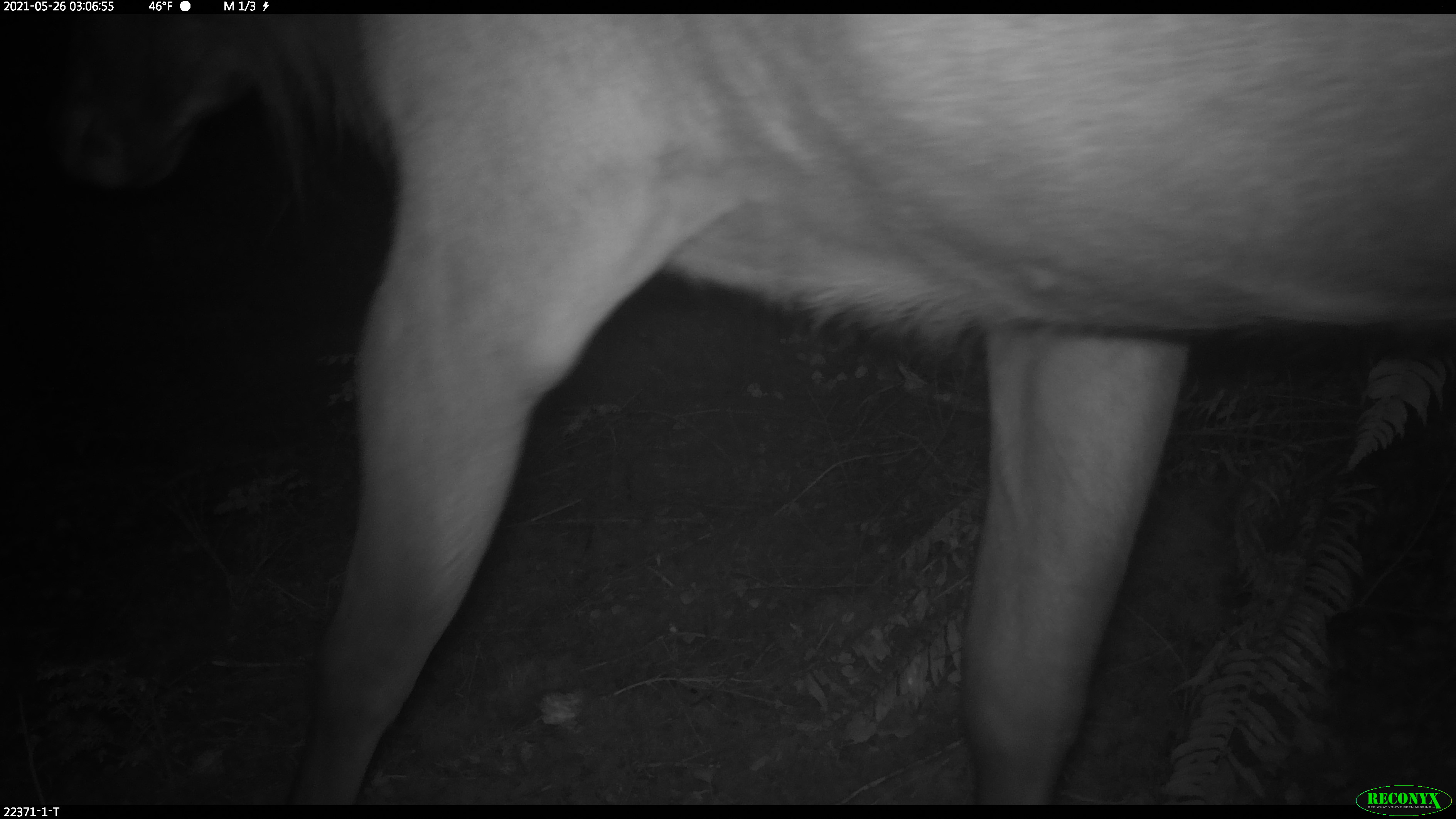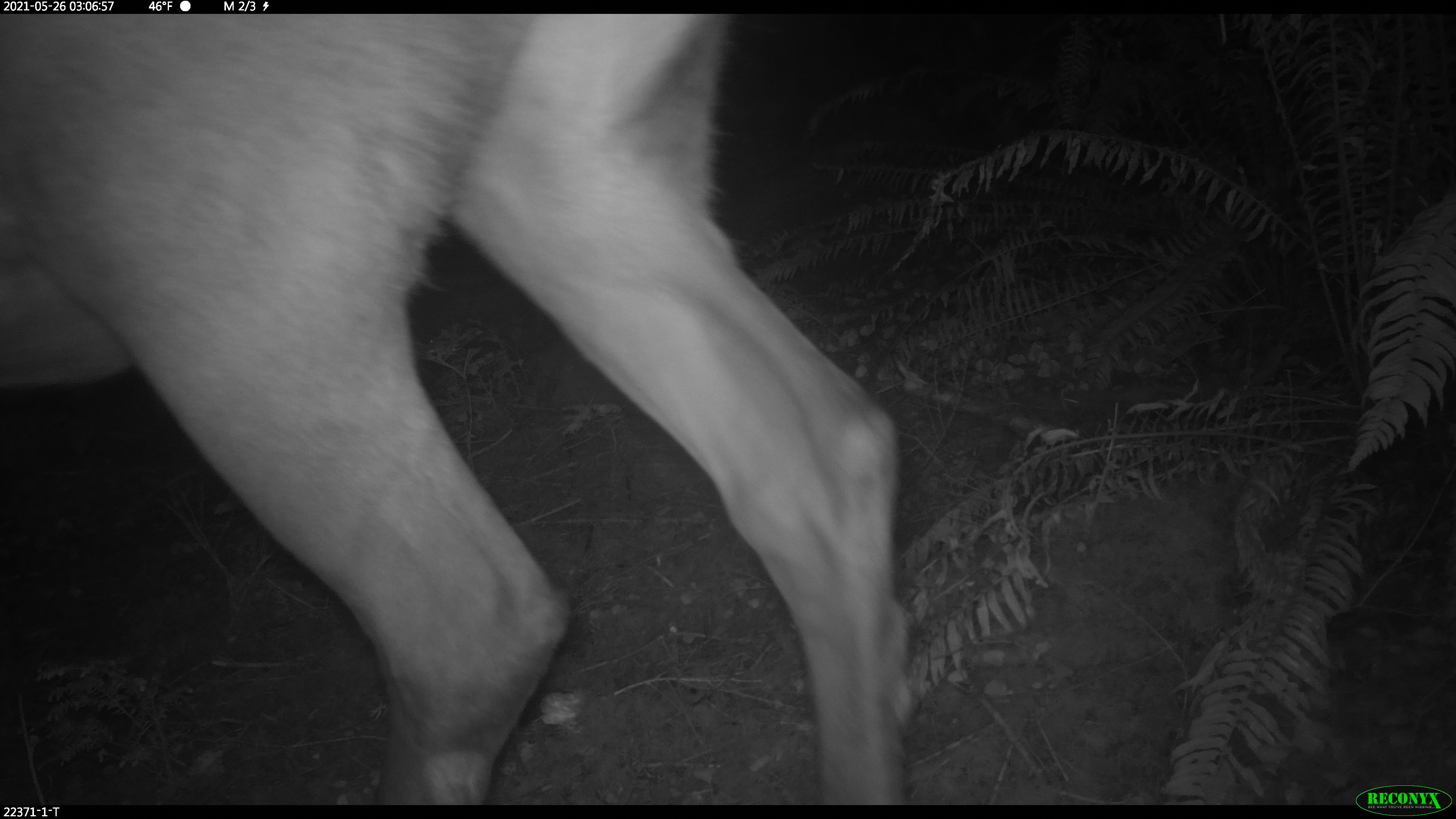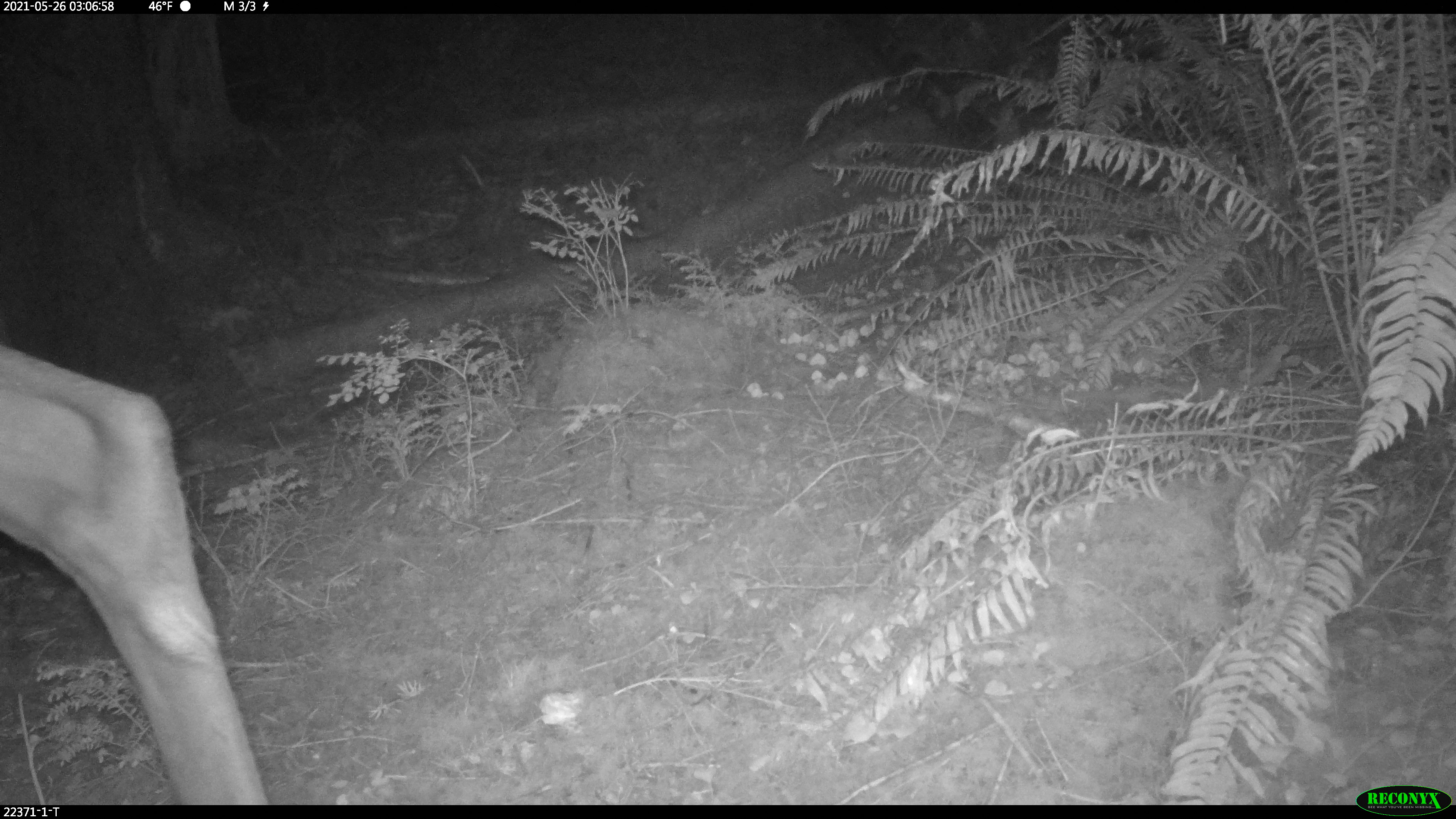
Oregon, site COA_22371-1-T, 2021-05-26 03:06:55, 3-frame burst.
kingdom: Animalia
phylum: Chordata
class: Mammalia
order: Artiodactyla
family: Cervidae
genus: Cervus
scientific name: Cervus canadensis roosevelti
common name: roosevelt elk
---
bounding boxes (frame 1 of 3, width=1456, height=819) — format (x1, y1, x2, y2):
roosevelt elk: (278, 14, 1455, 780)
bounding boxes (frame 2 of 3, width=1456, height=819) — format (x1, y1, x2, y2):
roosevelt elk: (0, 16, 931, 806)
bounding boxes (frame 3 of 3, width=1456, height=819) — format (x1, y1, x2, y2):
roosevelt elk: (0, 330, 279, 803)